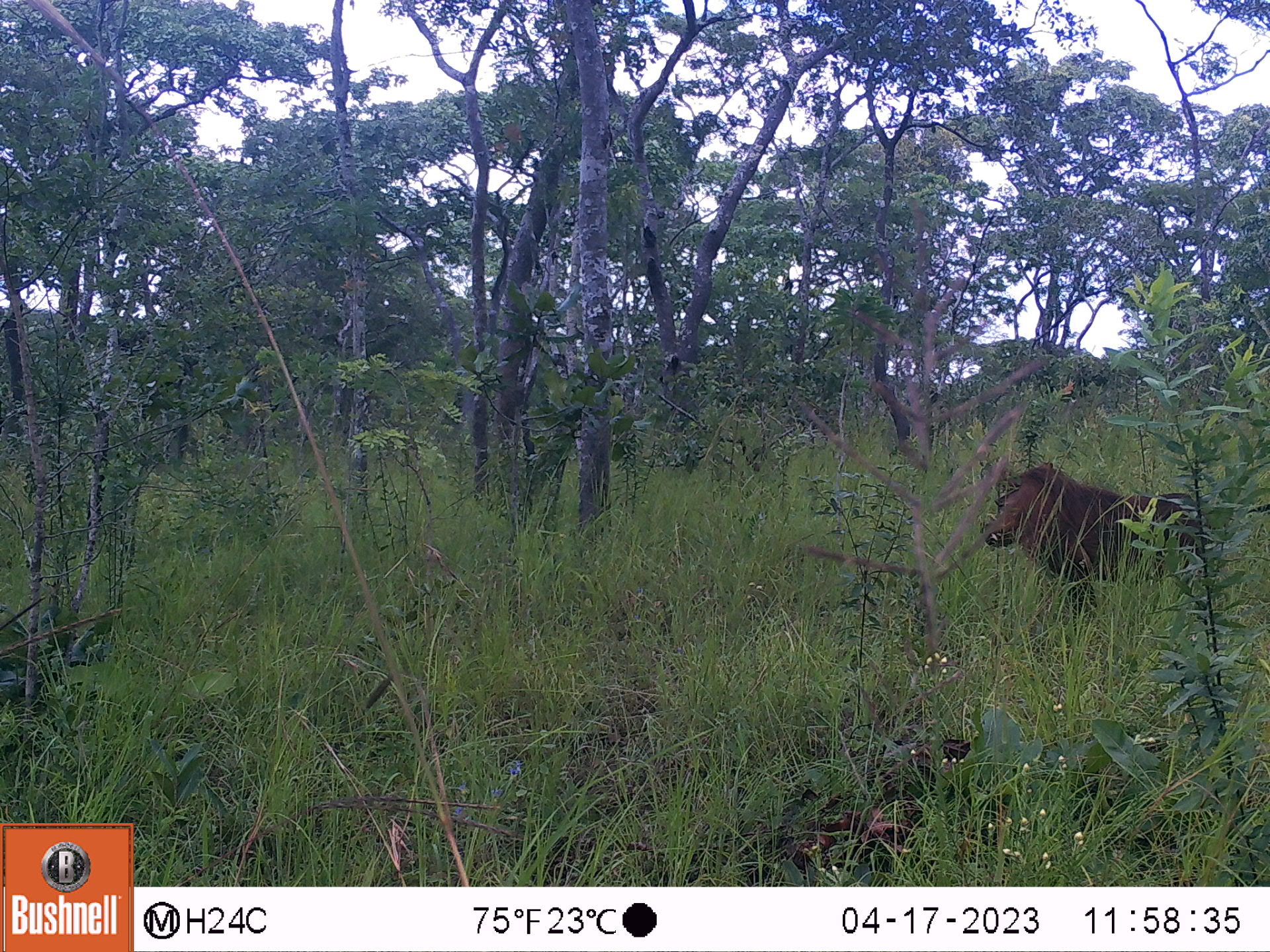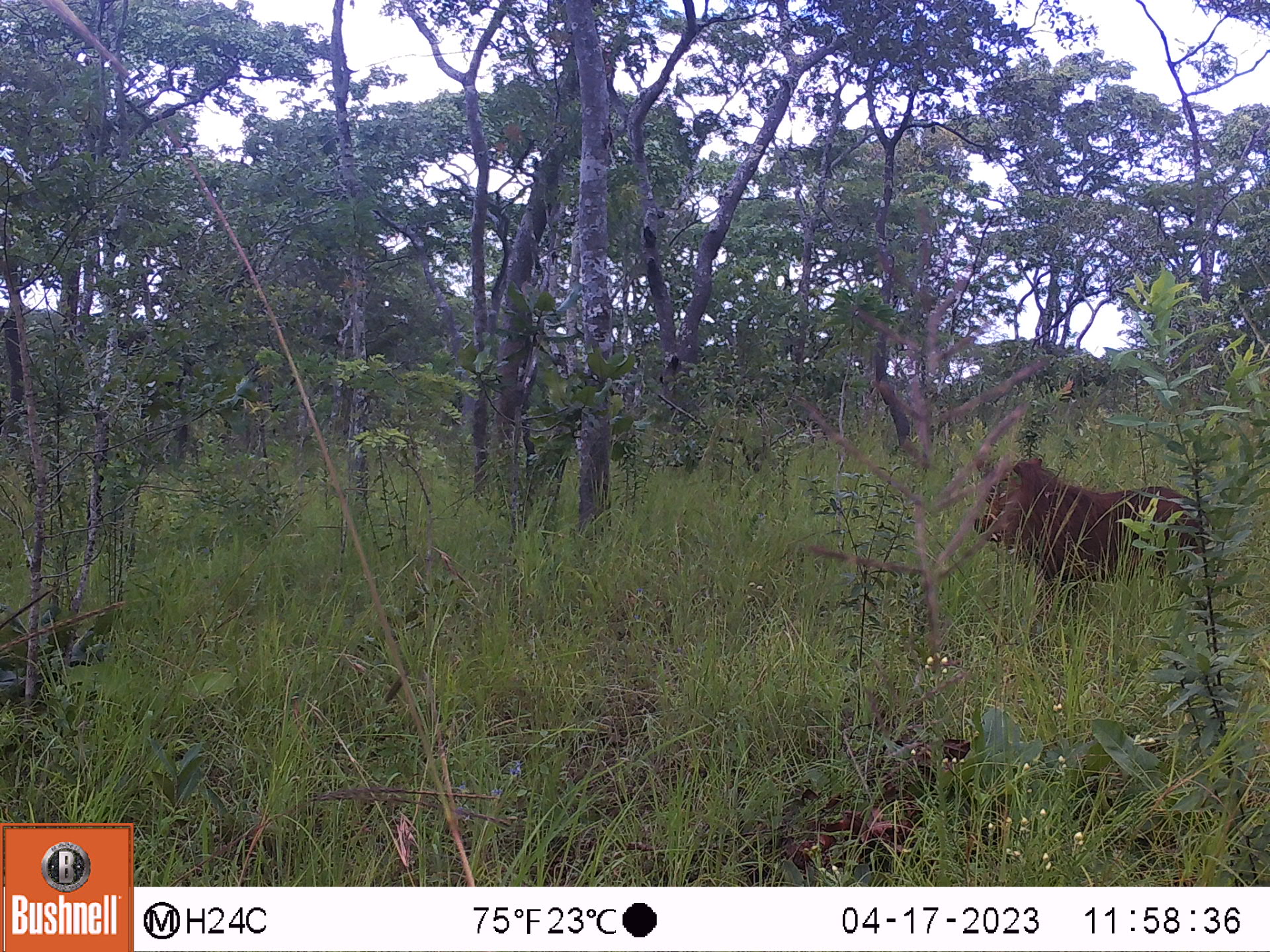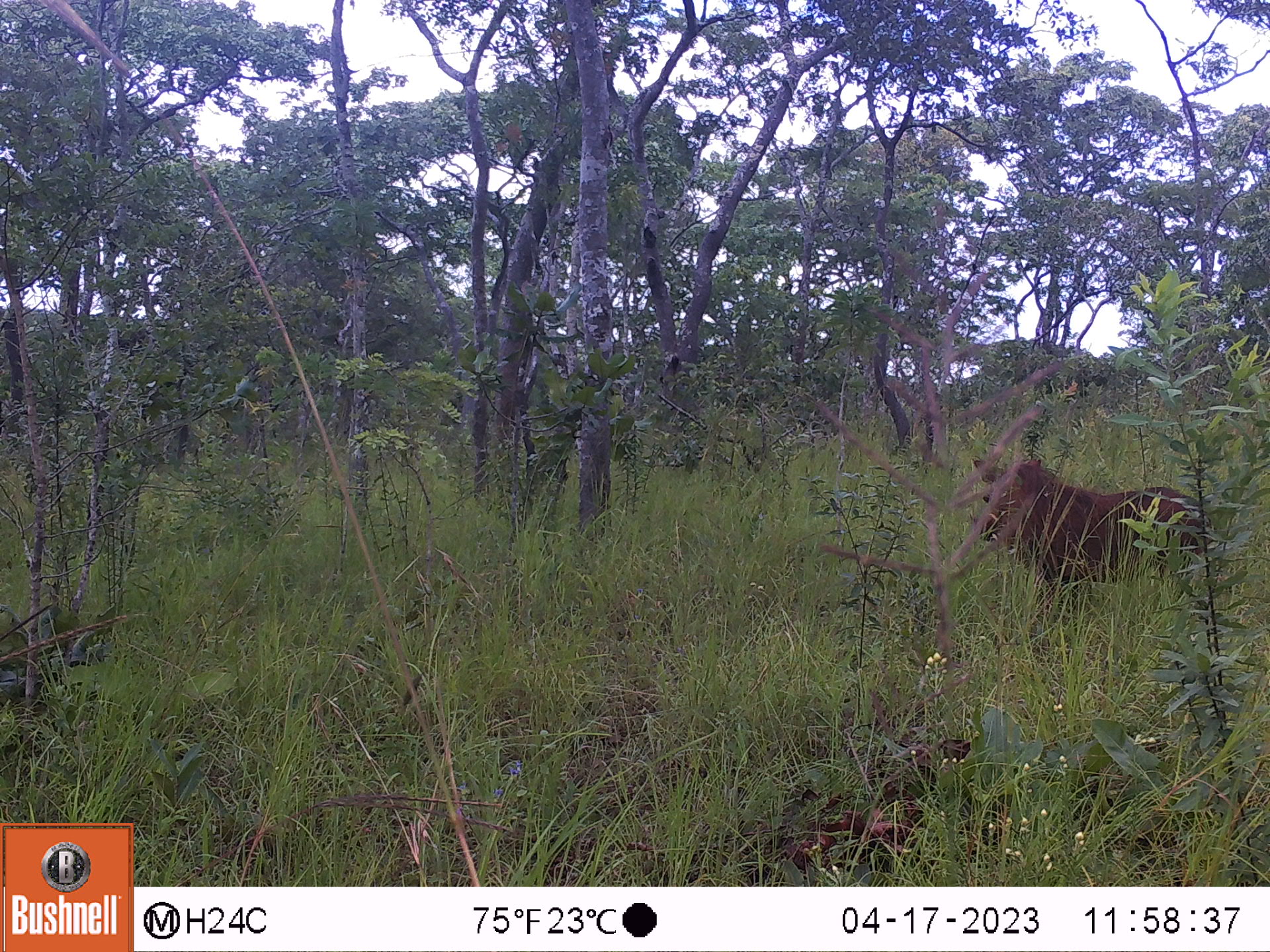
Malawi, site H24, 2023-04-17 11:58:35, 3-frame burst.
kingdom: Animalia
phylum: Chordata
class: Mammalia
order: Artiodactyla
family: Suidae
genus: Phacochoerus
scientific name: Phacochoerus africanus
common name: common warthog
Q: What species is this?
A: Common warthog (Phacochoerus africanus).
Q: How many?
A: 1.